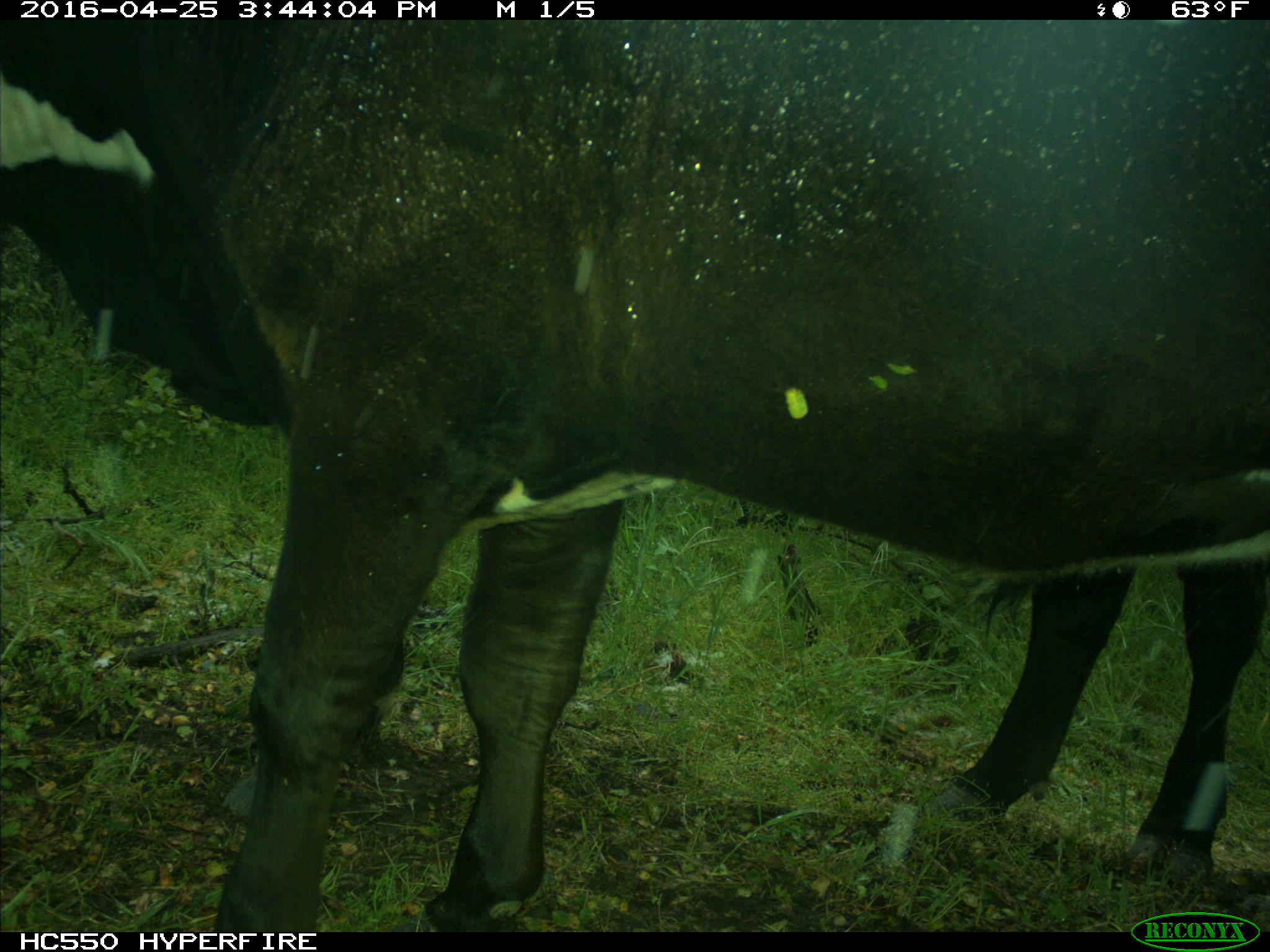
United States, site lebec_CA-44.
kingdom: Animalia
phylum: Chordata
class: Mammalia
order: Artiodactyla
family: Bovidae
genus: Bos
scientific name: Bos taurus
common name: domestic cow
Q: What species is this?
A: Bos taurus (domestic cow).